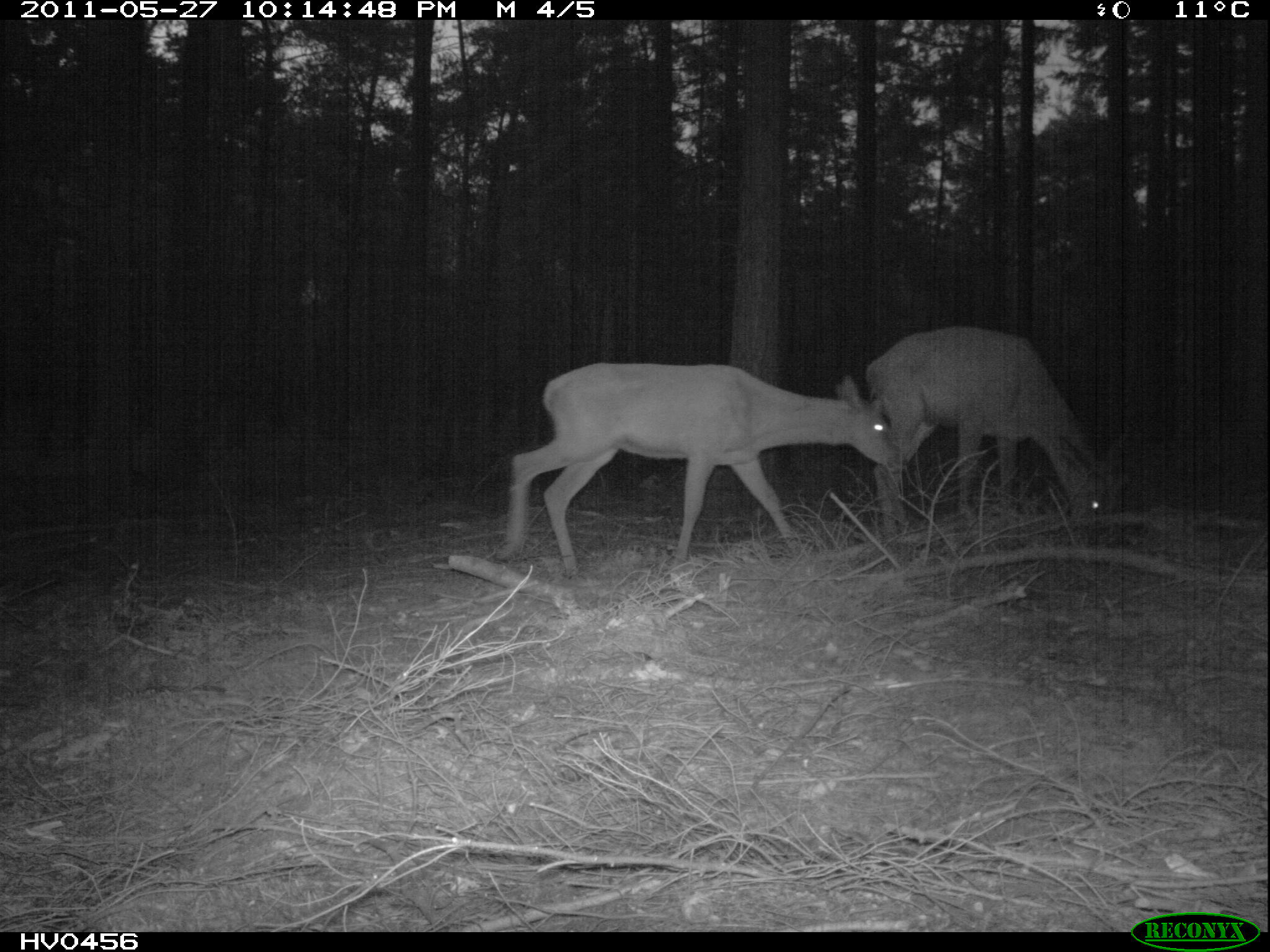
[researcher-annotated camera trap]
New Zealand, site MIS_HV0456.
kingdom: Animalia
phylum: Chordata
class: Mammalia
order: Artiodactyla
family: Cervidae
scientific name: Cervidae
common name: deer